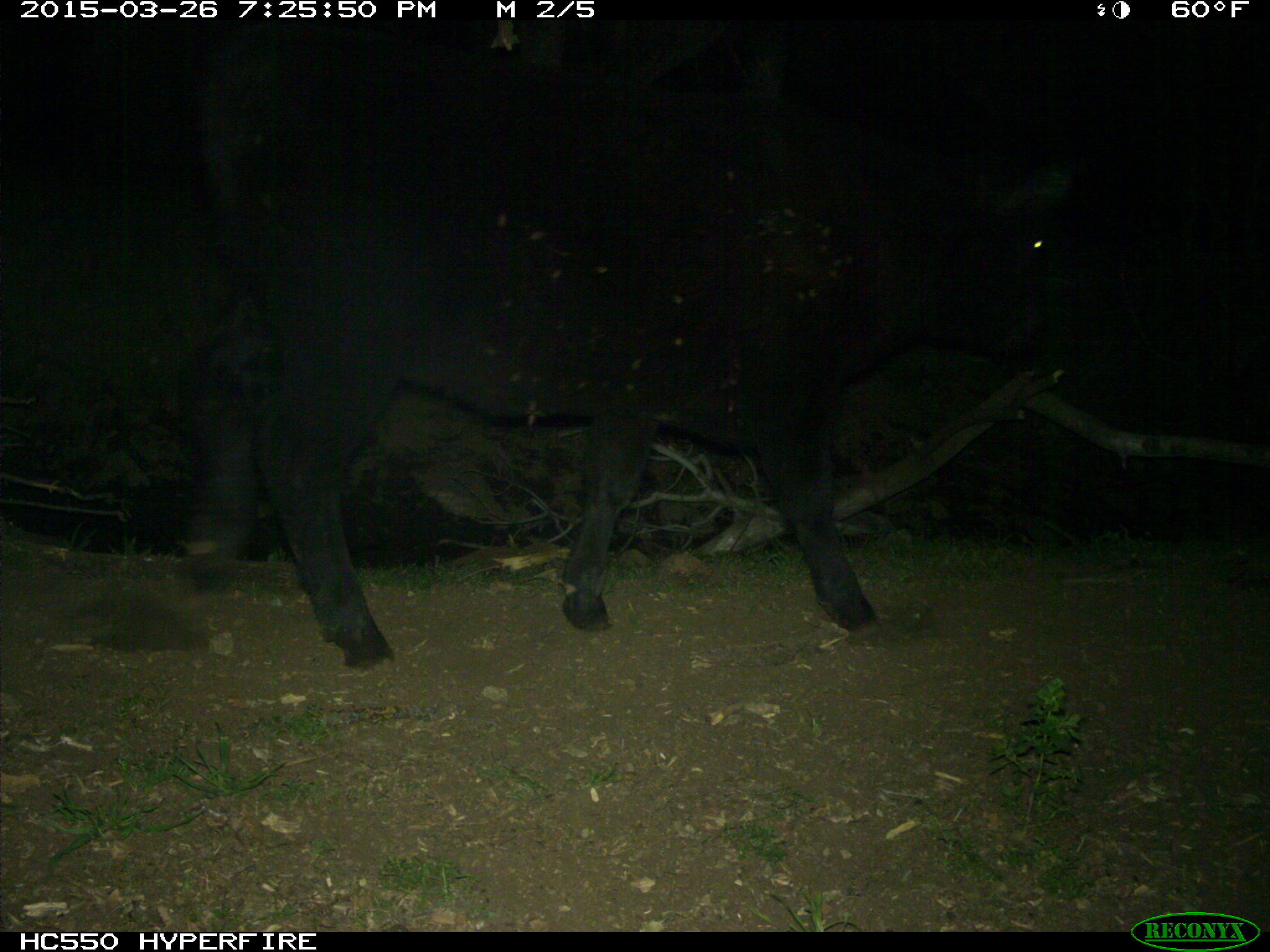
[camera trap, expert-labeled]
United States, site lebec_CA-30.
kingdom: Animalia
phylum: Chordata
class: Mammalia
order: Artiodactyla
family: Bovidae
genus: Bos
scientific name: Bos taurus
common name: domestic cow